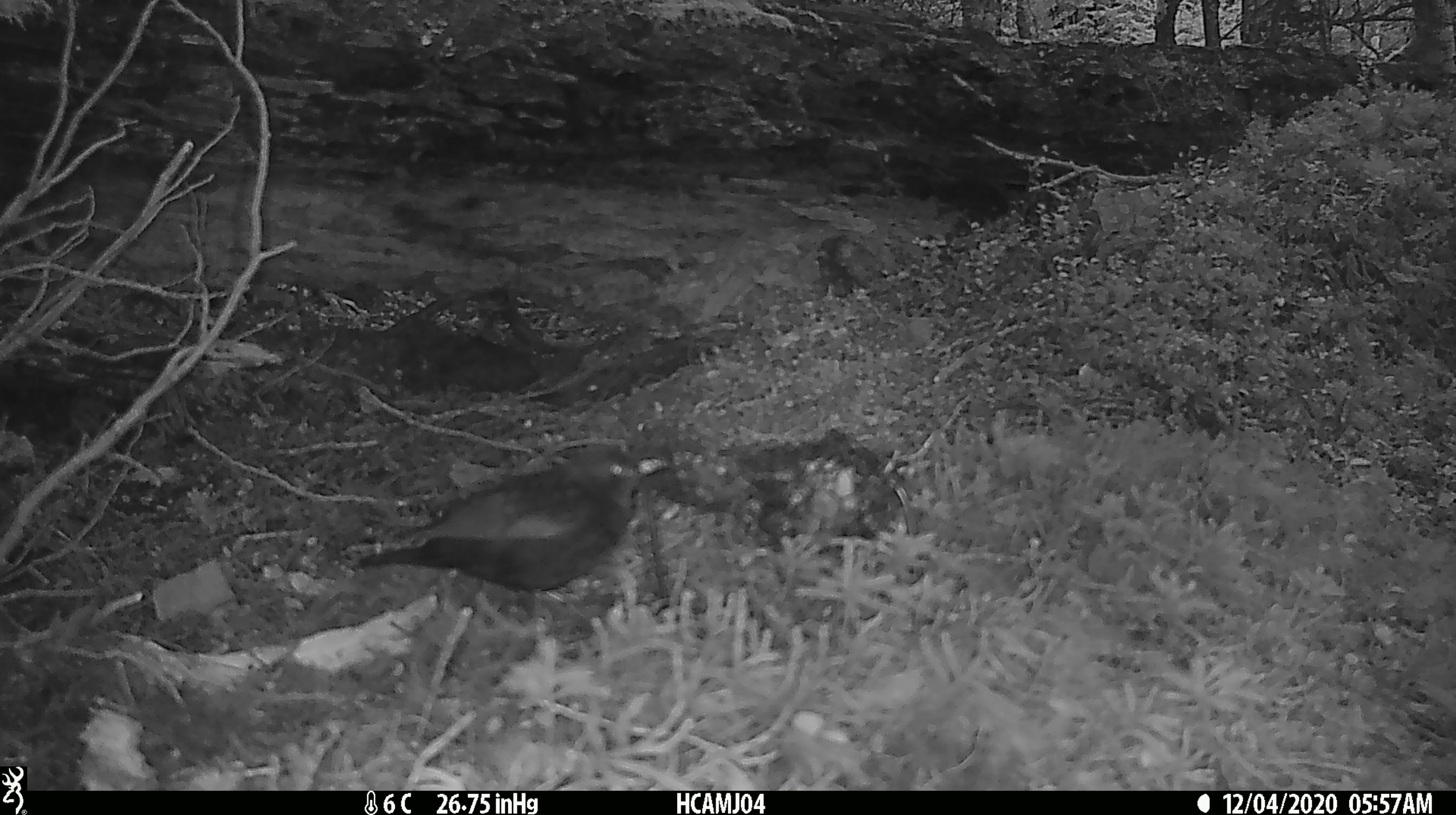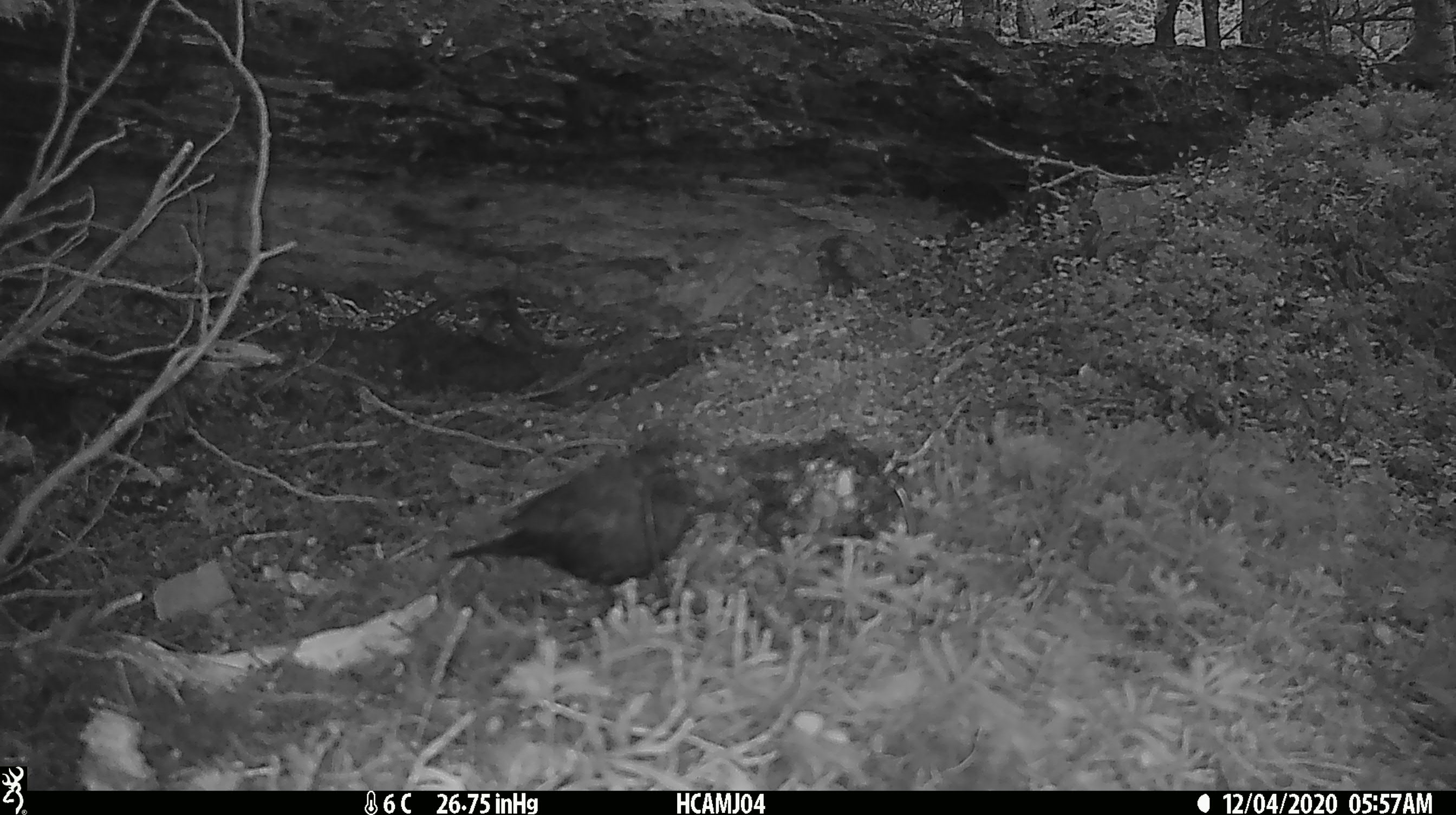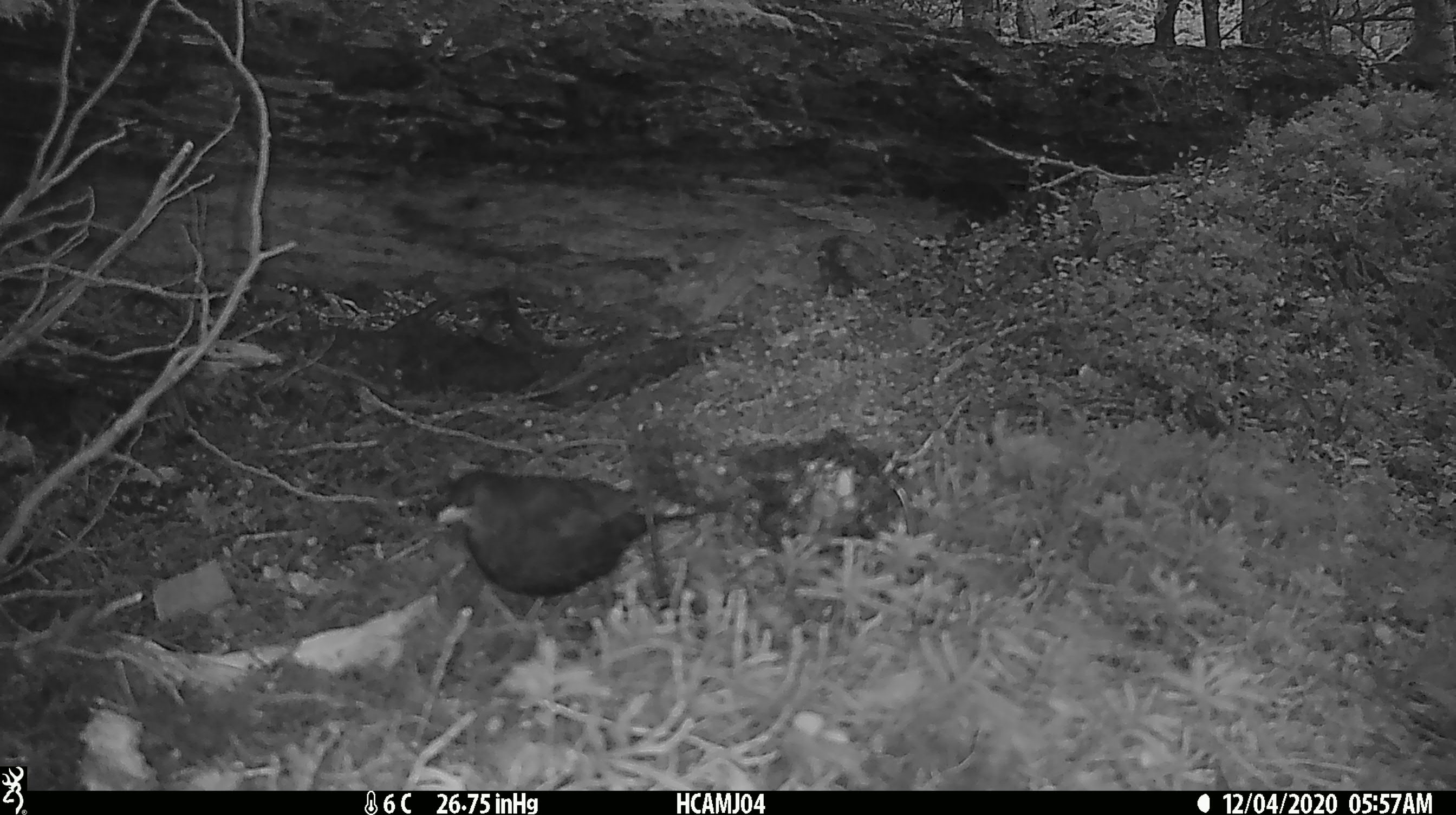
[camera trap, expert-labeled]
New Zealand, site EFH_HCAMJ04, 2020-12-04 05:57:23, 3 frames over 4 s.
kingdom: Animalia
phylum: Chordata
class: Aves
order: Passeriformes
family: Turdidae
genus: Turdus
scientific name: Turdus merula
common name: eurasian blackbird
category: blackbird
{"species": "blackbird (eurasian blackbird) (Turdus merula)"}